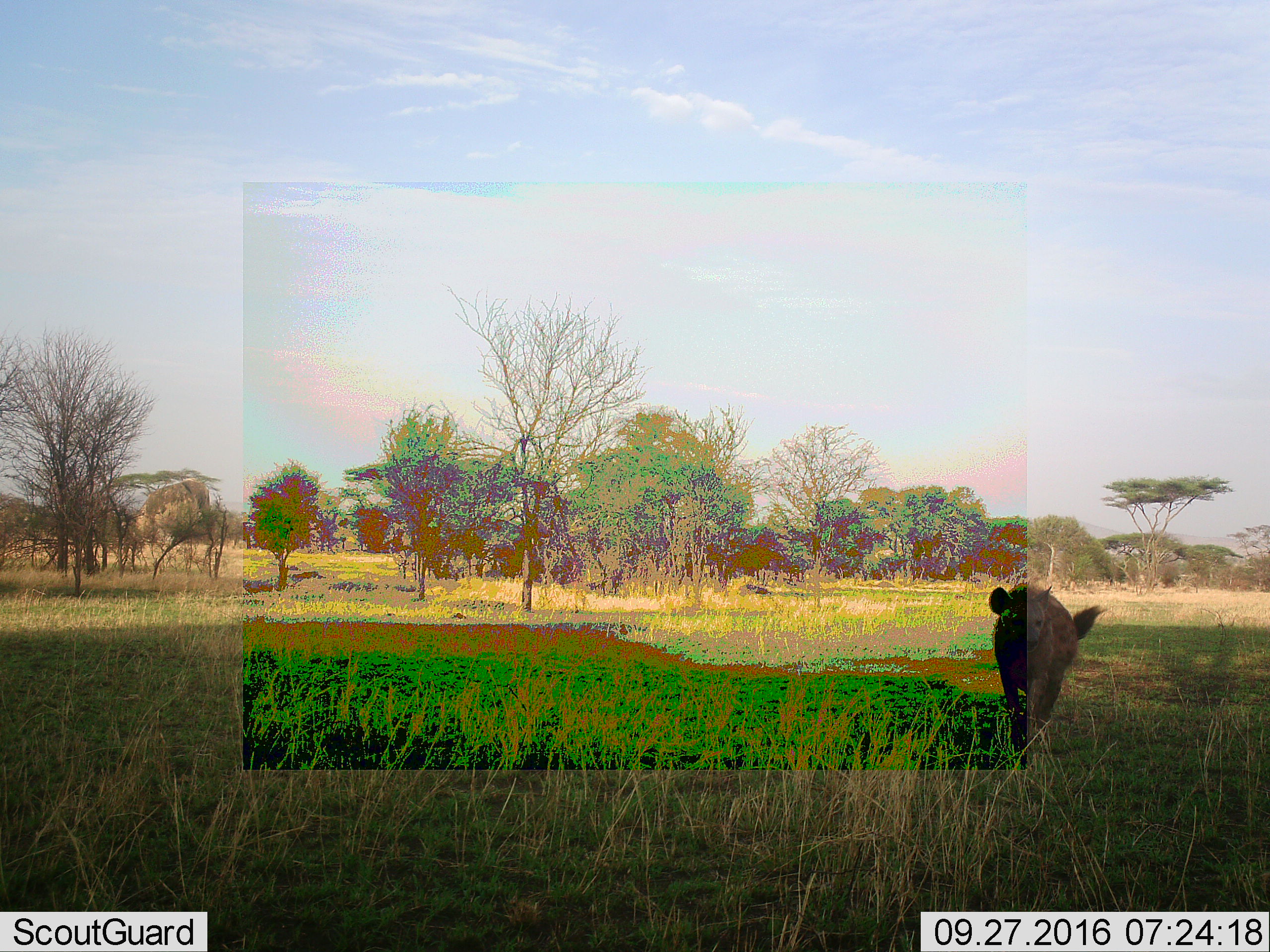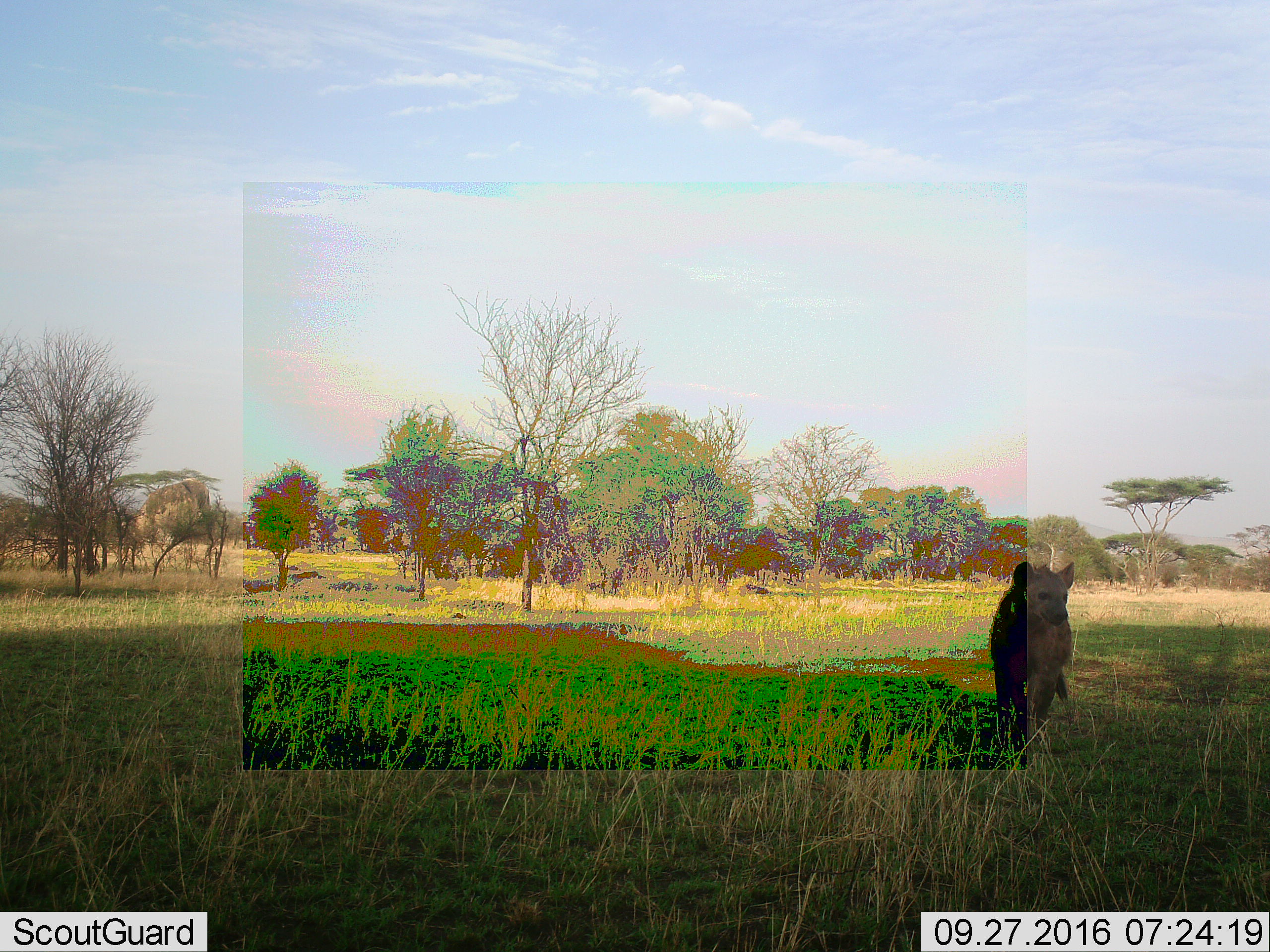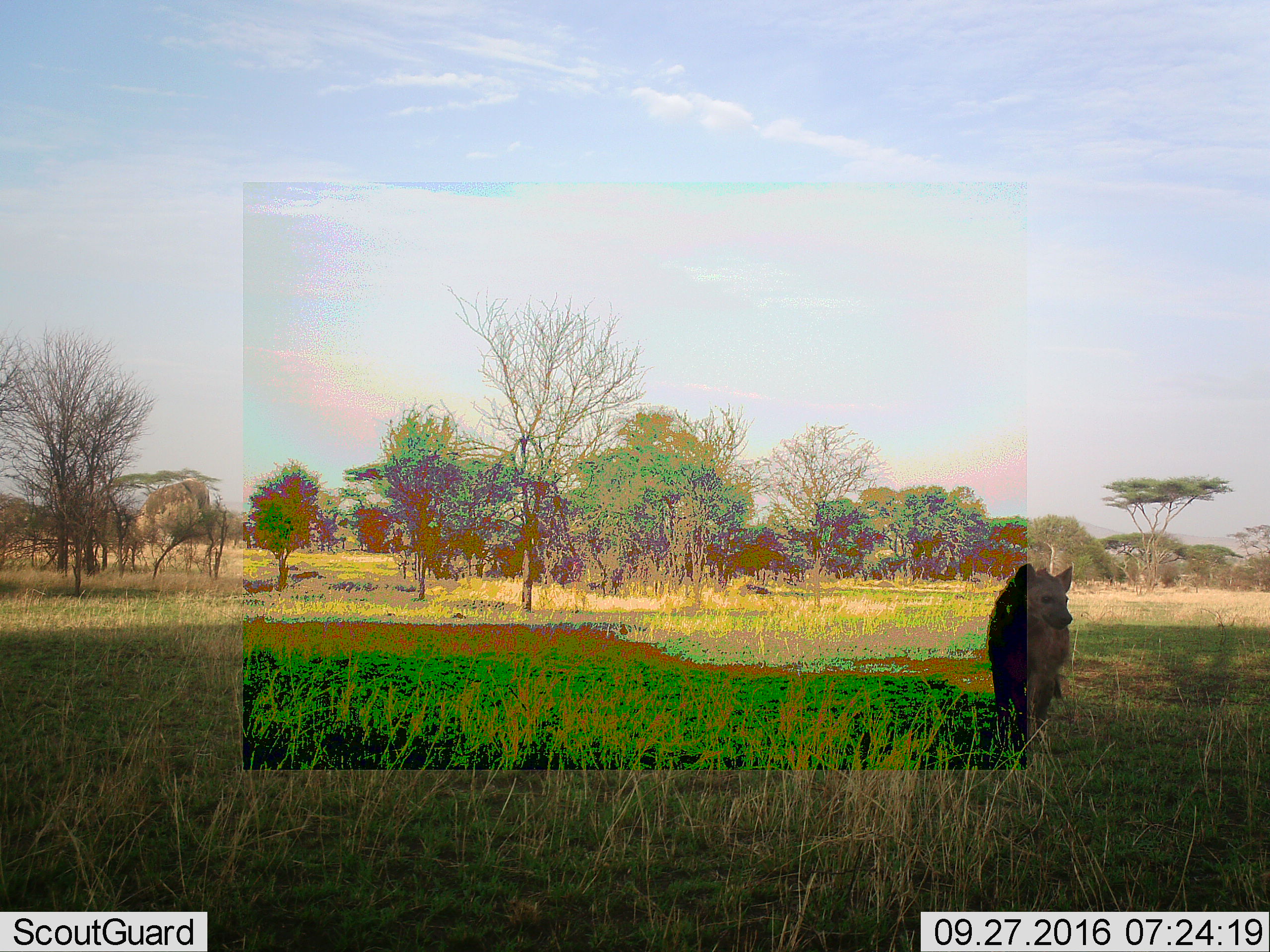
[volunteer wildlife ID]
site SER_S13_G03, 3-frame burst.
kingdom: Animalia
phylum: Chordata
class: Mammalia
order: Carnivora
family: Hyaenidae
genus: Crocuta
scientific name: Crocuta crocuta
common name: spotted hyena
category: hyenaspotted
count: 1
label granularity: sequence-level